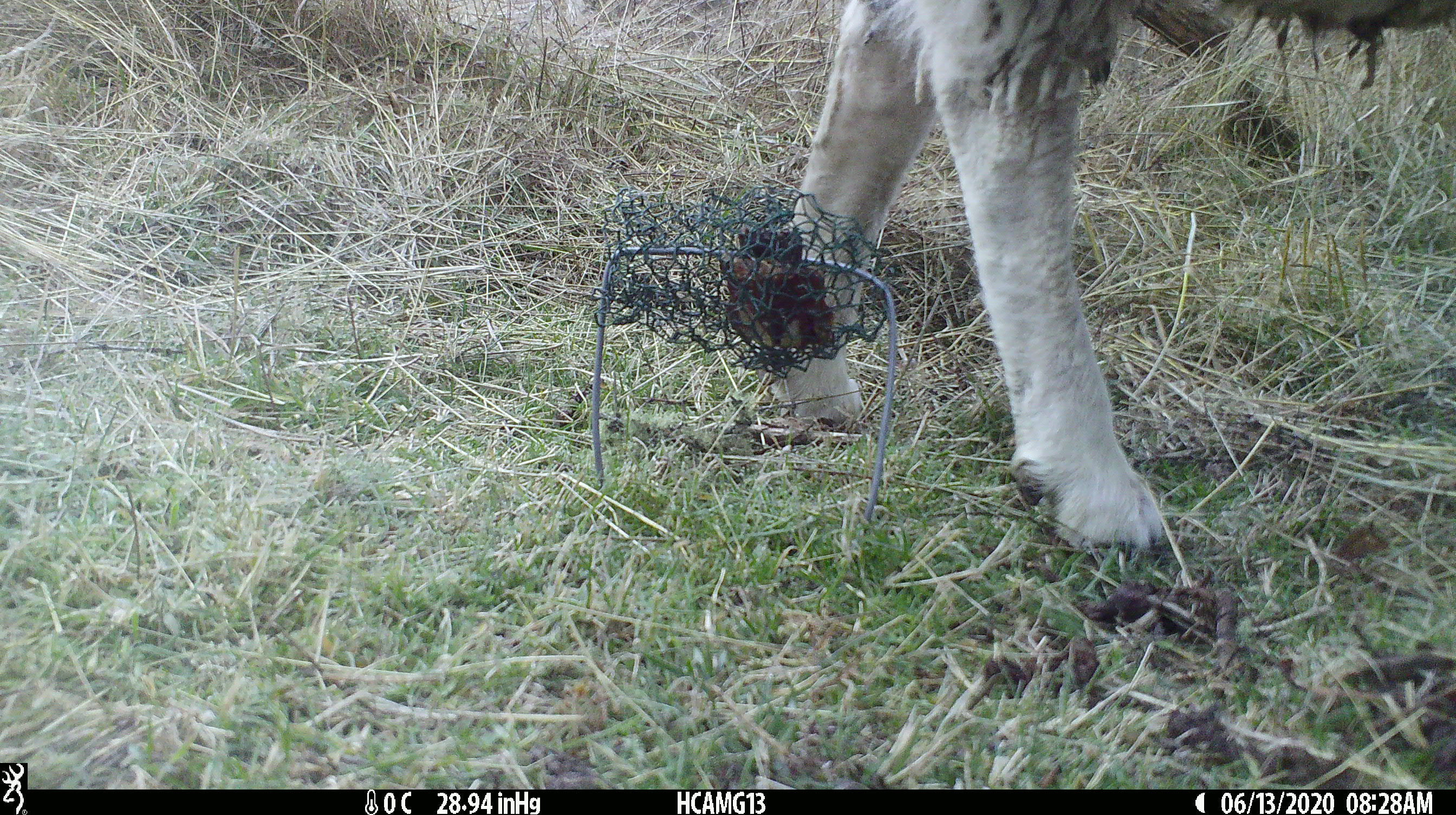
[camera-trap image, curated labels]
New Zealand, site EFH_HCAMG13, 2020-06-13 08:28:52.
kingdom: Animalia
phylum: Chordata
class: Mammalia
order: Artiodactyla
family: Bovidae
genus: Ovis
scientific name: Ovis aries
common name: domestic sheep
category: sheep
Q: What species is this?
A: Sheep (domestic sheep) (Ovis aries).